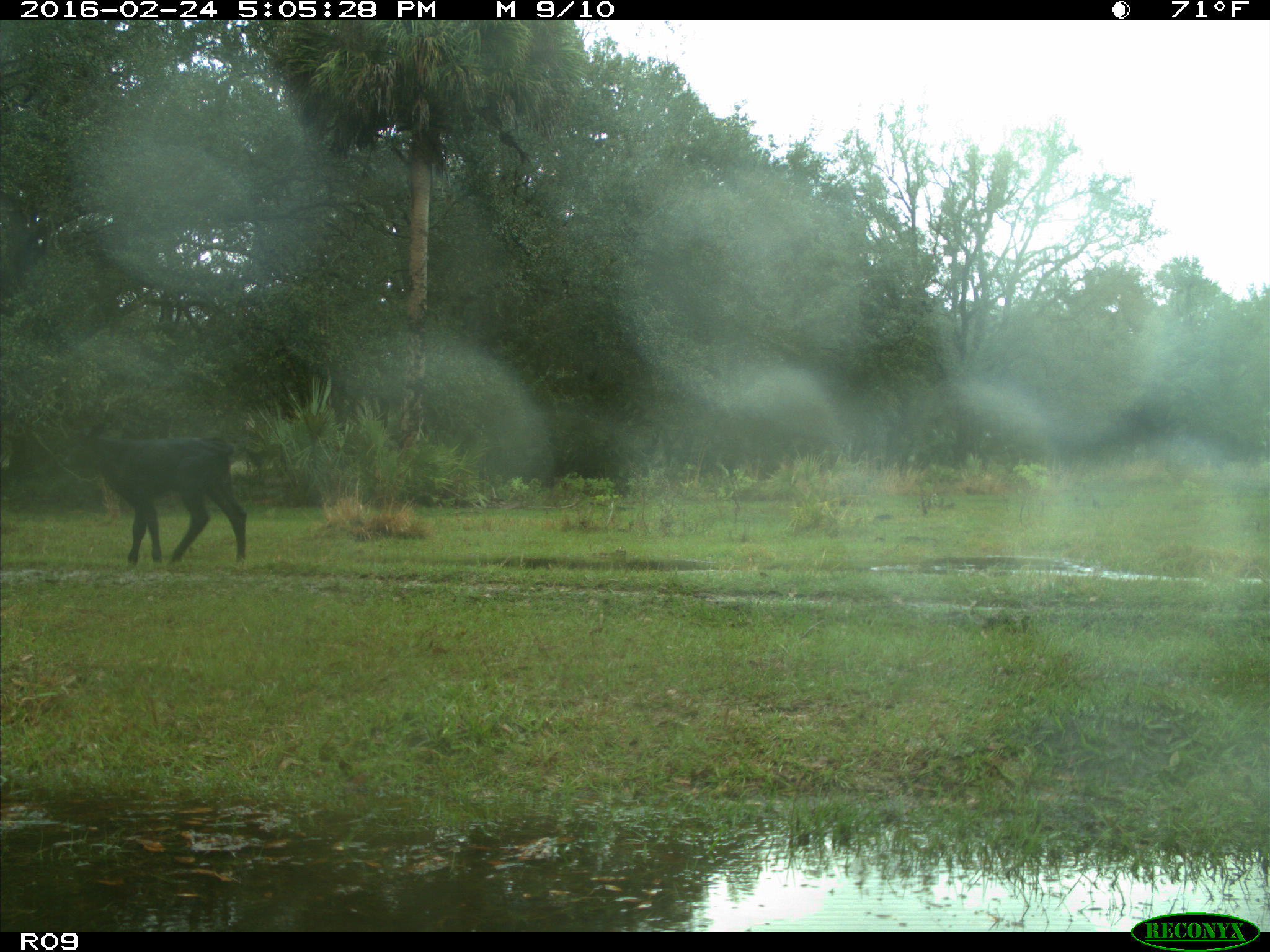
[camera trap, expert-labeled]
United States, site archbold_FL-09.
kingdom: Animalia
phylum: Chordata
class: Mammalia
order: Artiodactyla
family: Bovidae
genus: Bos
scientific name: Bos taurus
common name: domestic cow